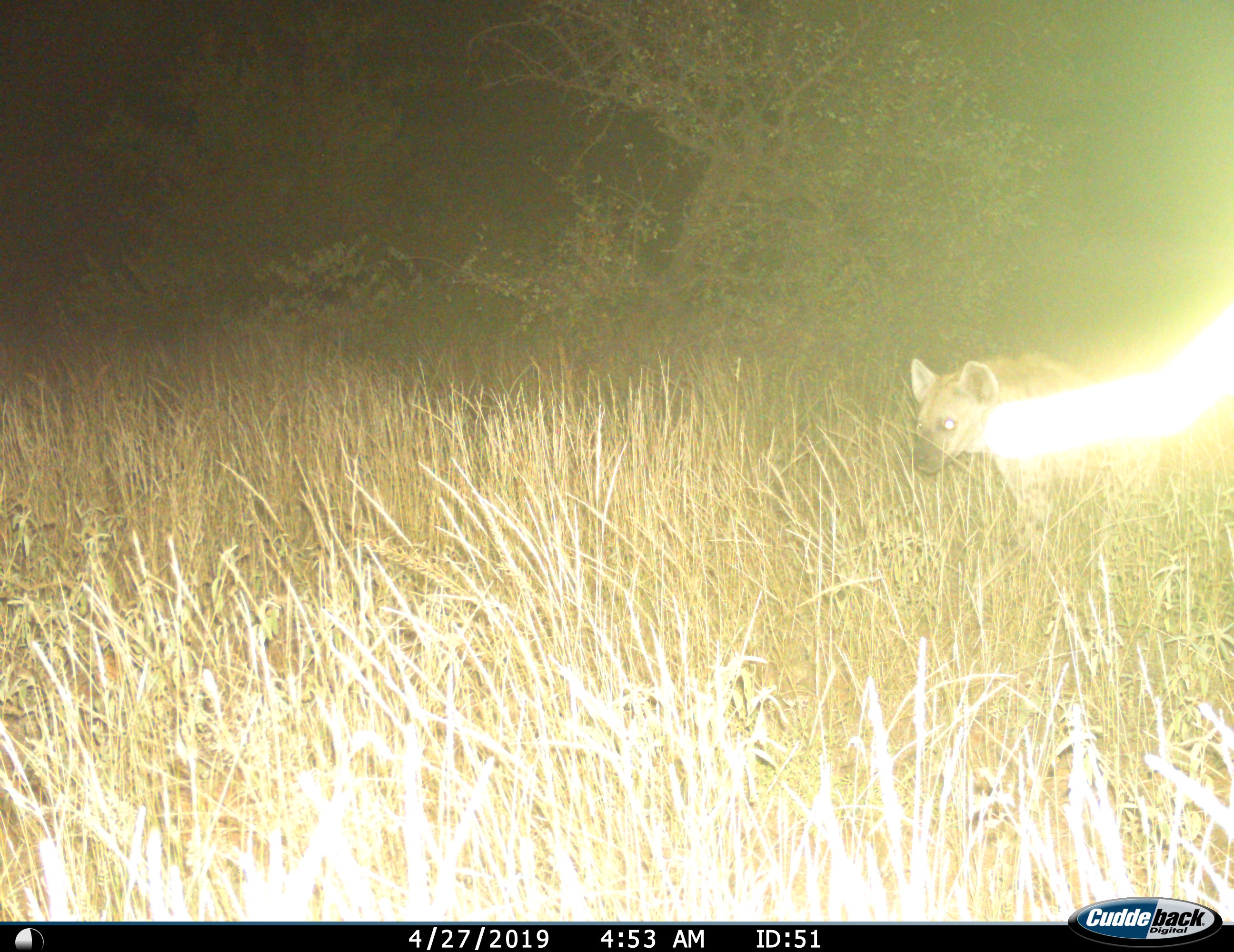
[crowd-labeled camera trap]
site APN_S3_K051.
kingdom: Animalia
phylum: Chordata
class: Mammalia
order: Carnivora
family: Hyaenidae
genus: Crocuta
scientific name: Crocuta crocuta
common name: spotted hyena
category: hyenaspotted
Hyenaspotted (spotted hyena) (Crocuta crocuta), count 1. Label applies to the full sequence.